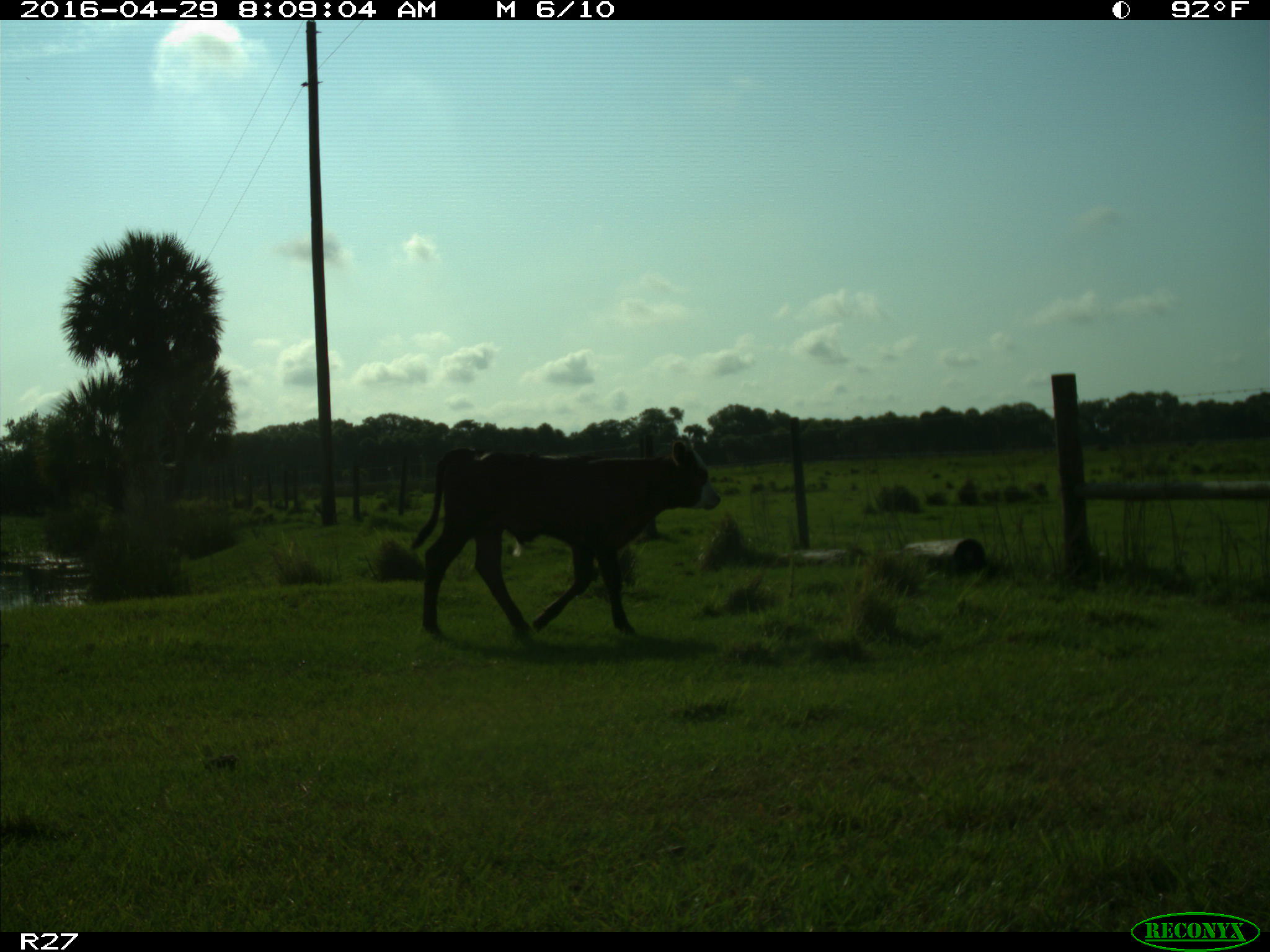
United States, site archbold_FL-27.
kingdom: Animalia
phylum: Chordata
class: Mammalia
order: Artiodactyla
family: Bovidae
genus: Bos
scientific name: Bos taurus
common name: domestic cow